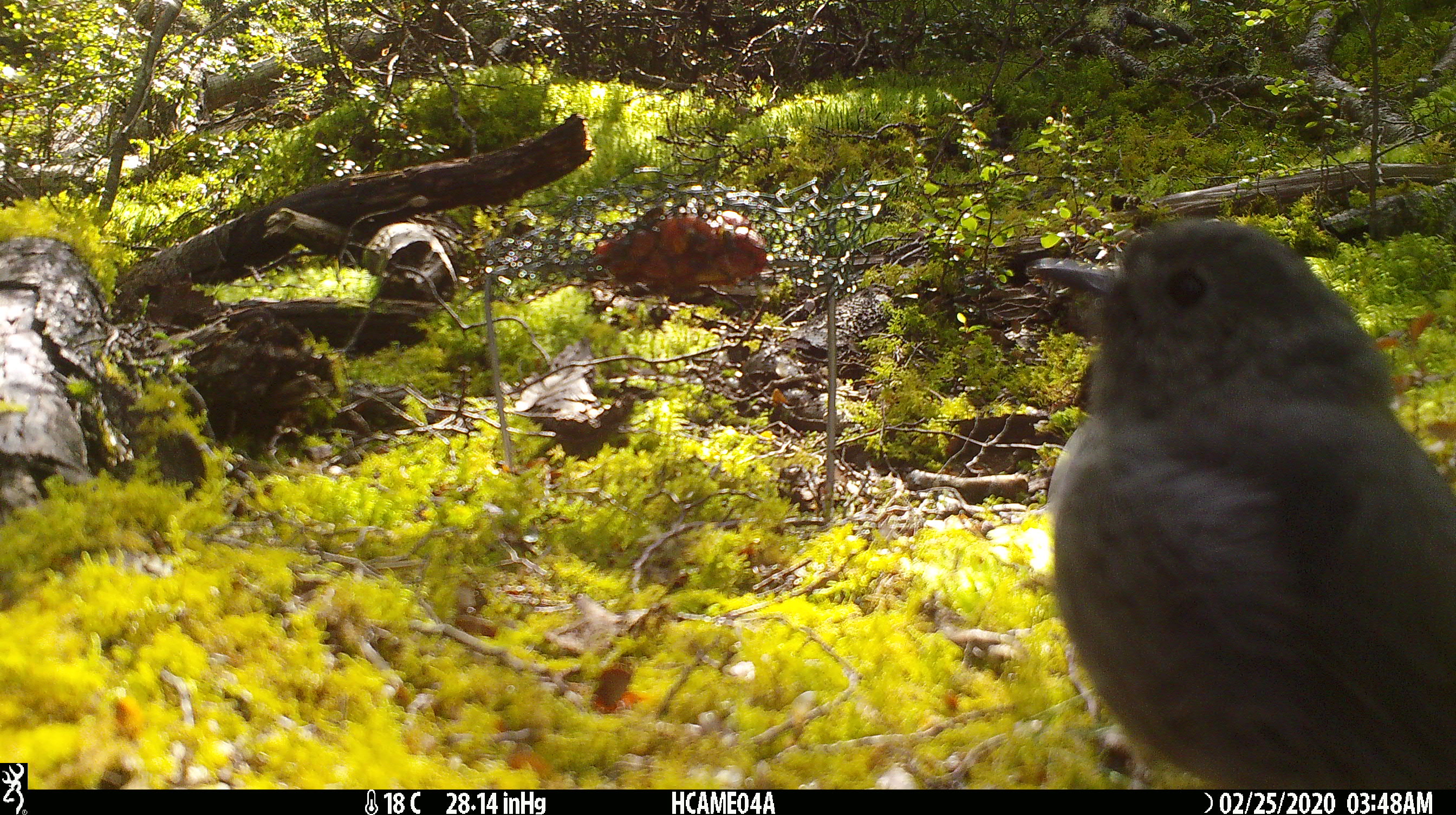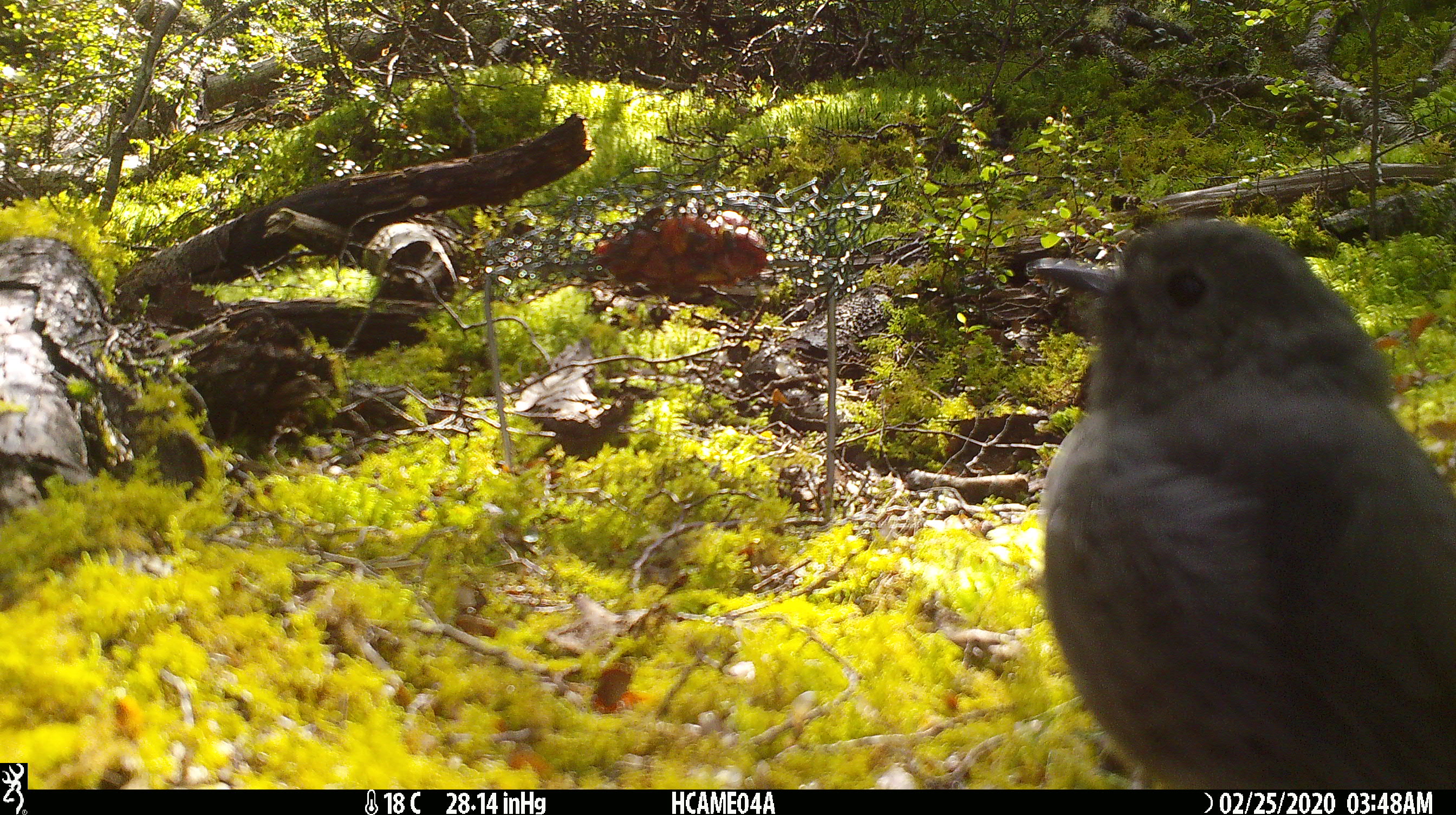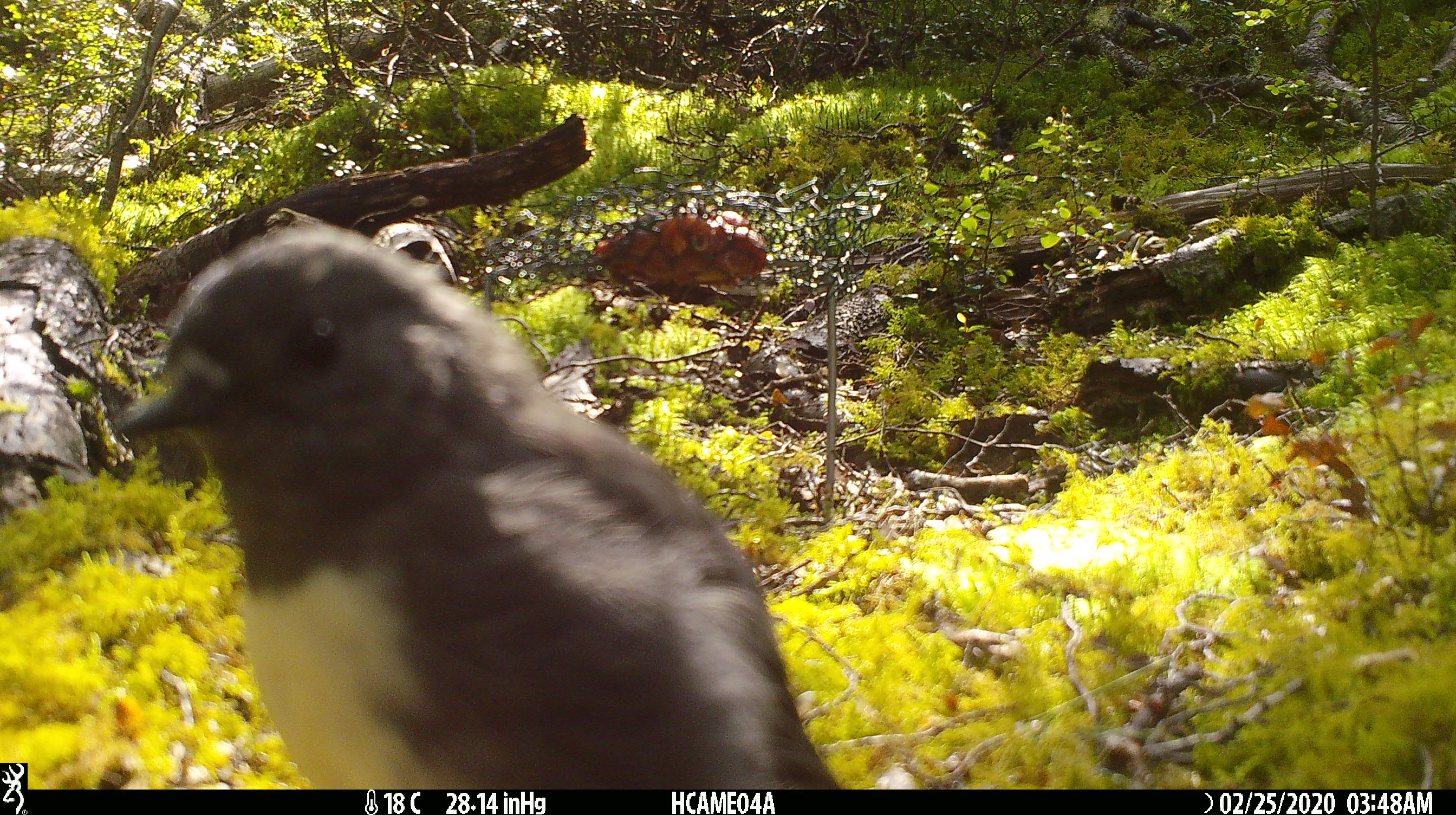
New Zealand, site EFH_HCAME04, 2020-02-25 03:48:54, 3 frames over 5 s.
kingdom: Animalia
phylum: Chordata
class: Aves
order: Passeriformes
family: Petroicidae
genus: Petroica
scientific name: Petroica australis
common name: new zealand robin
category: robin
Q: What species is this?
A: Robin (new zealand robin) (Petroica australis).